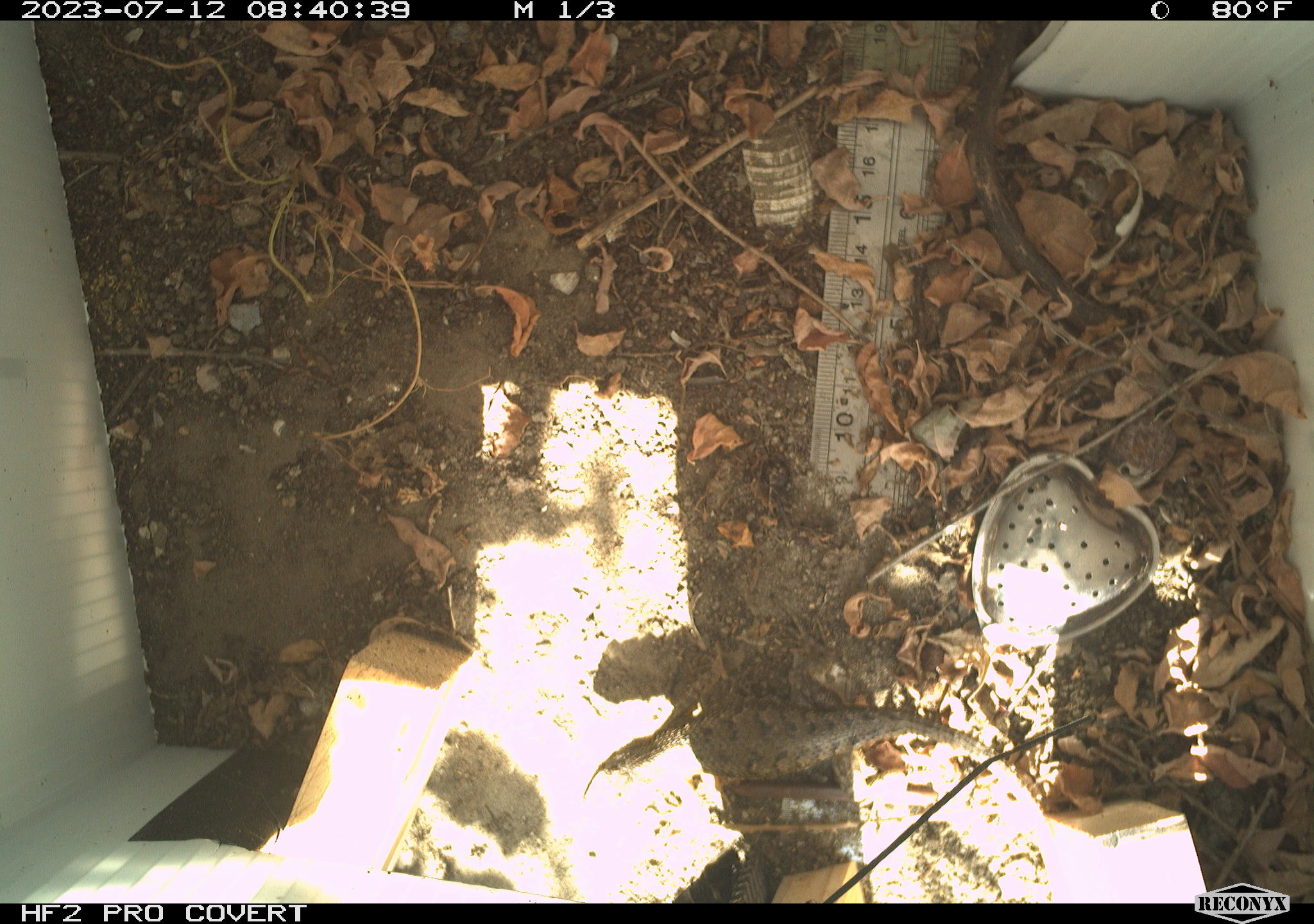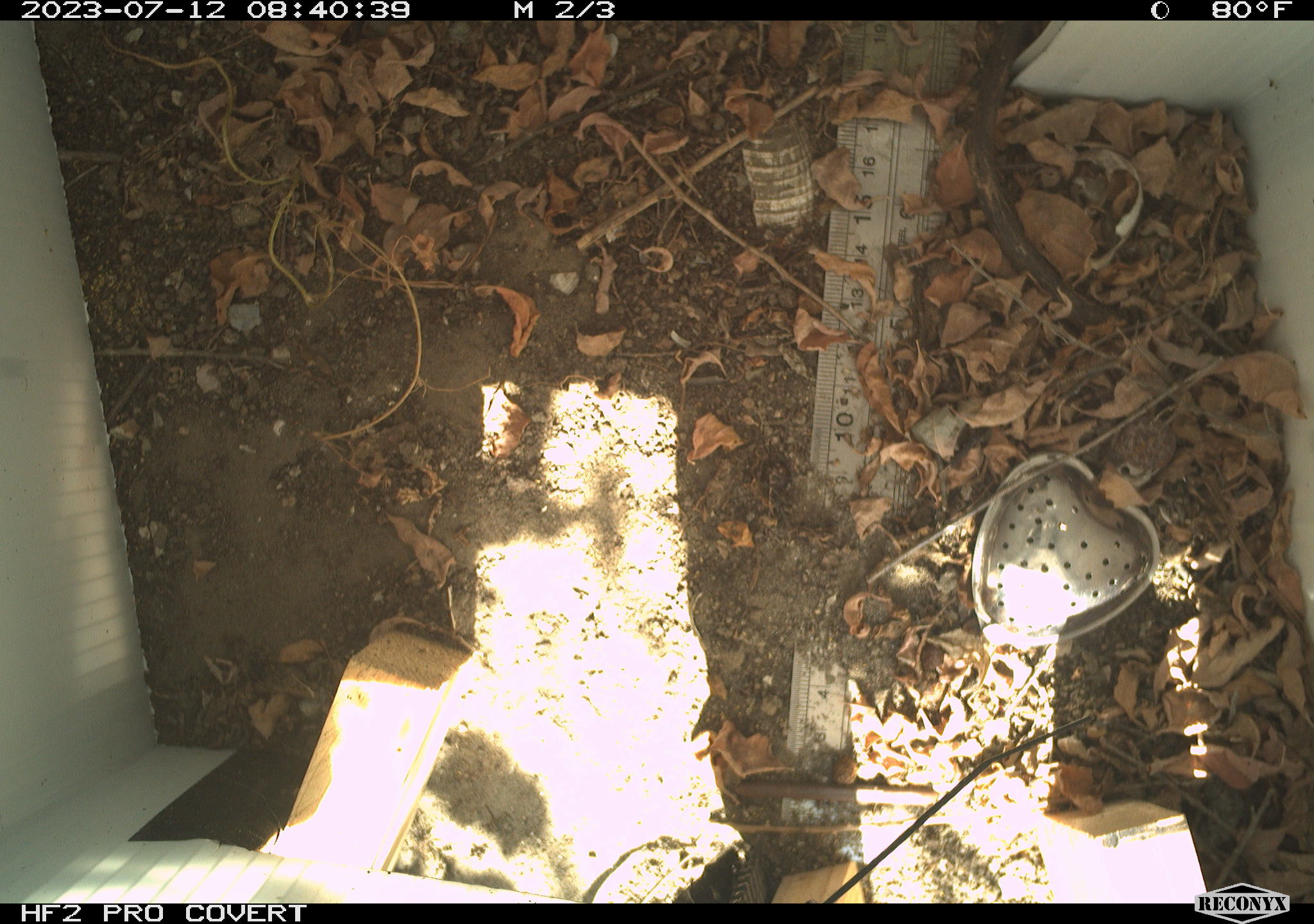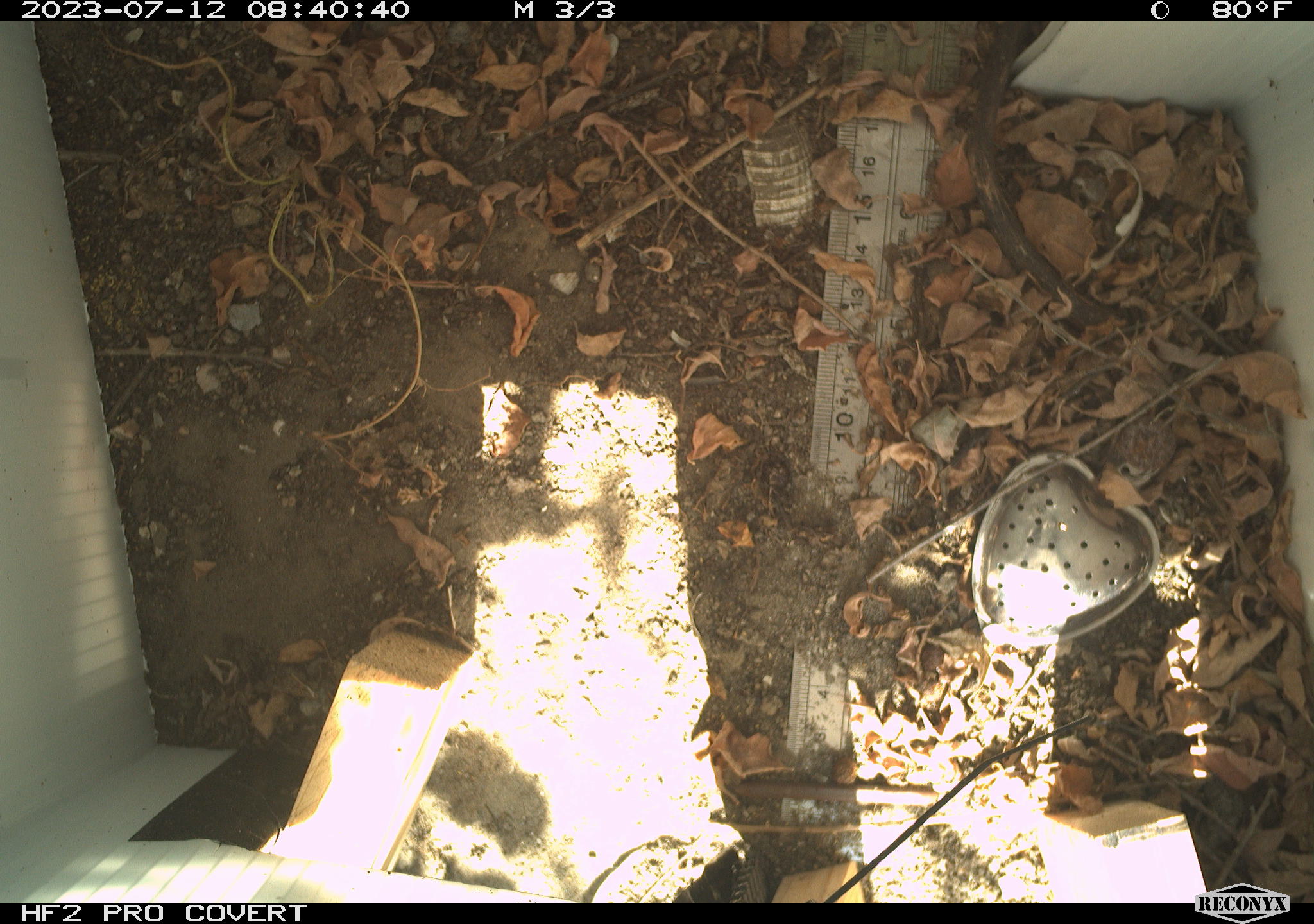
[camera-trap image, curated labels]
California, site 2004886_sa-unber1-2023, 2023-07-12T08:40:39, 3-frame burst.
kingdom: Animalia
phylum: Chordata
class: Reptilia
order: Squamata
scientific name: Squamata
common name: lizards and snakes